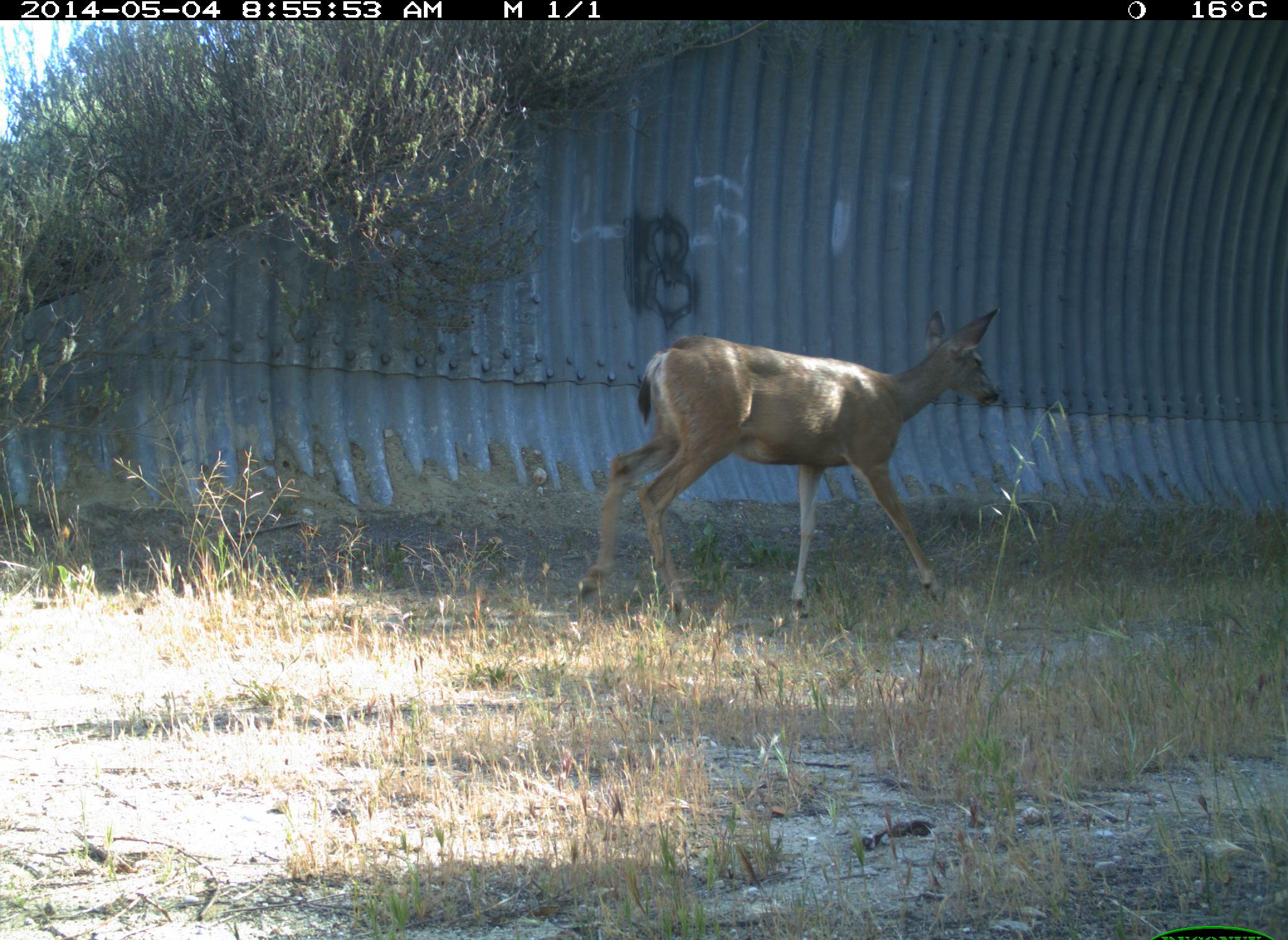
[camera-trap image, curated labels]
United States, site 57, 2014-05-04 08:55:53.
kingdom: Animalia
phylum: Chordata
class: Mammalia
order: Artiodactyla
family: Cervidae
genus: Odocoileus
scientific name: Odocoileus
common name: deer